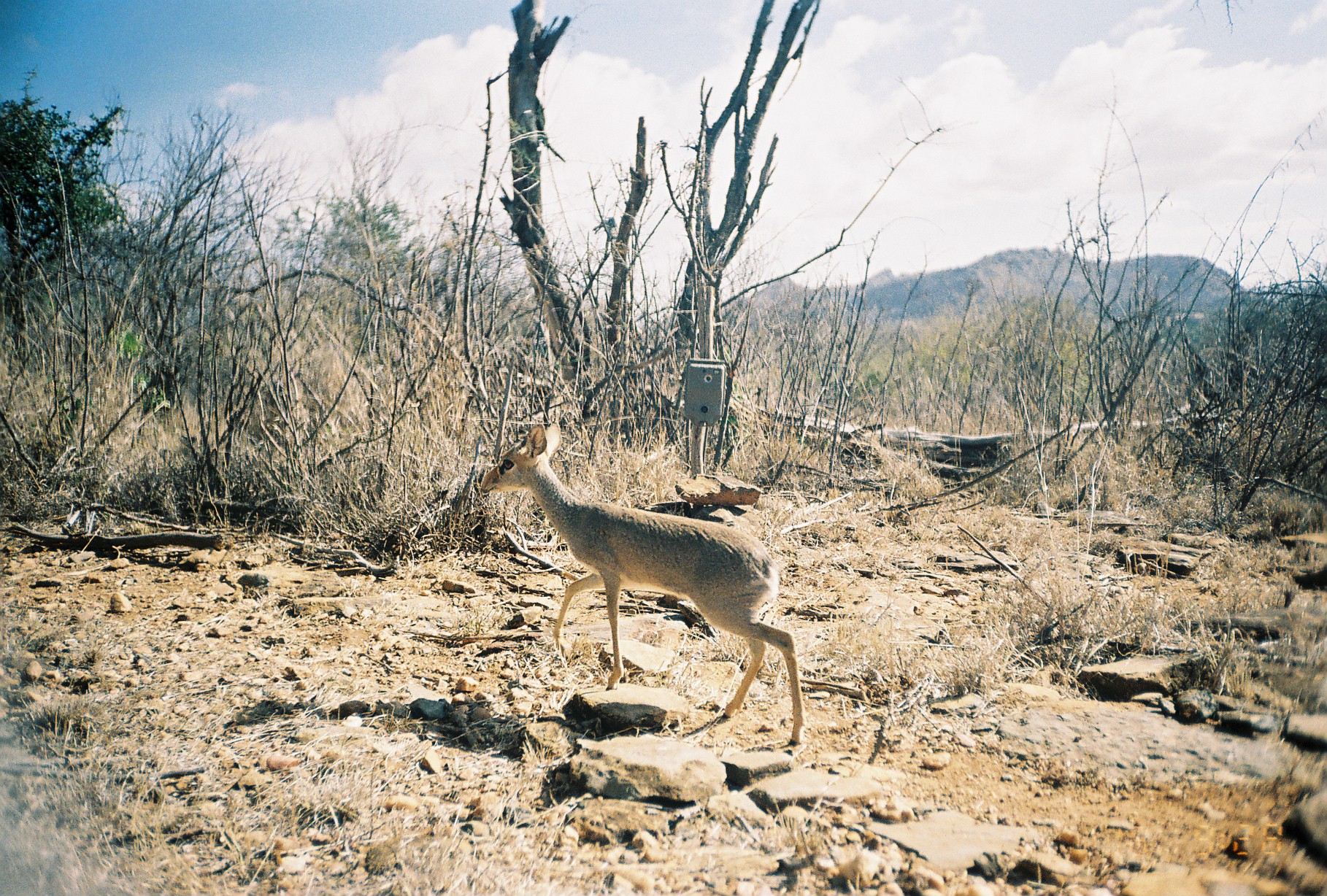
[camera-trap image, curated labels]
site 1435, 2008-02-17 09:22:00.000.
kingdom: Animalia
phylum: Chordata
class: Mammalia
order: Artiodactyla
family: Bovidae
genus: Madoqua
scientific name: Madoqua guentheri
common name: günther's dik-dik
Madoqua guentheri (günther's dik-dik), count 1.